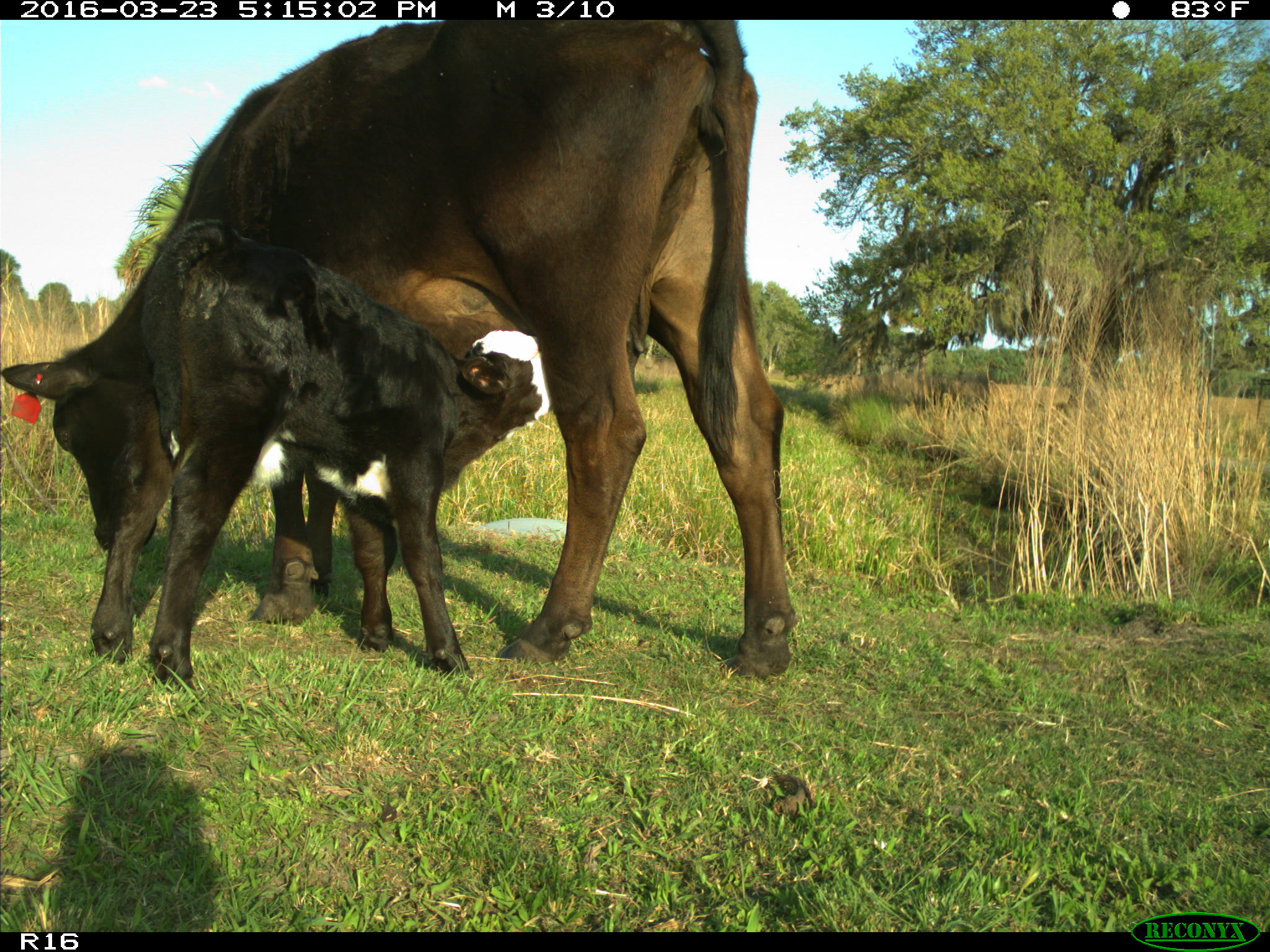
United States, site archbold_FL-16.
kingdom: Animalia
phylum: Chordata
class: Mammalia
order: Artiodactyla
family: Bovidae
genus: Bos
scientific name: Bos taurus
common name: domestic cow